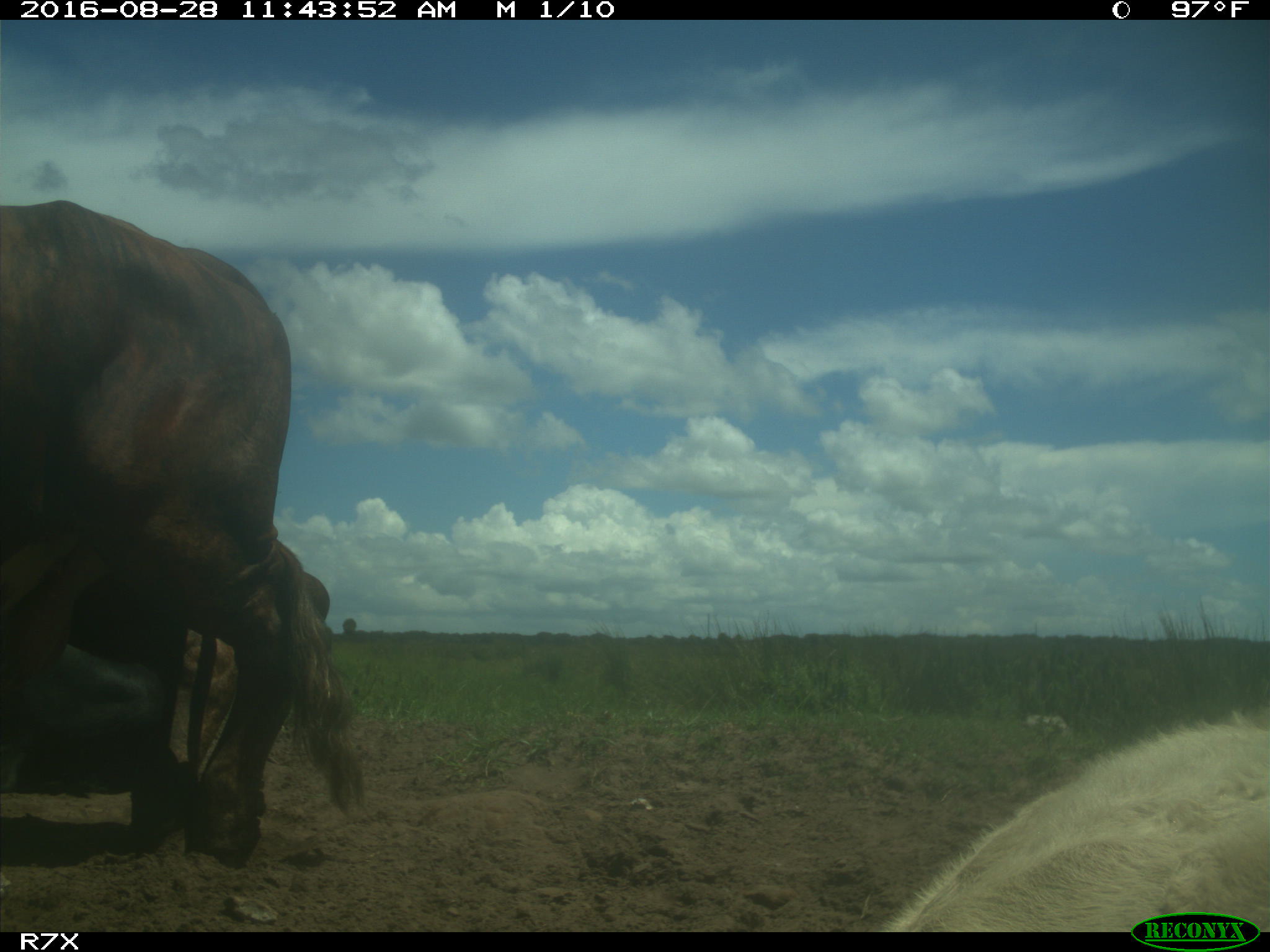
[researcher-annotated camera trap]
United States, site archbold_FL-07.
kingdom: Animalia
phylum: Chordata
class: Mammalia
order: Artiodactyla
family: Bovidae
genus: Bos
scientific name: Bos taurus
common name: domestic cow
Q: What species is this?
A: Bos taurus (domestic cow).